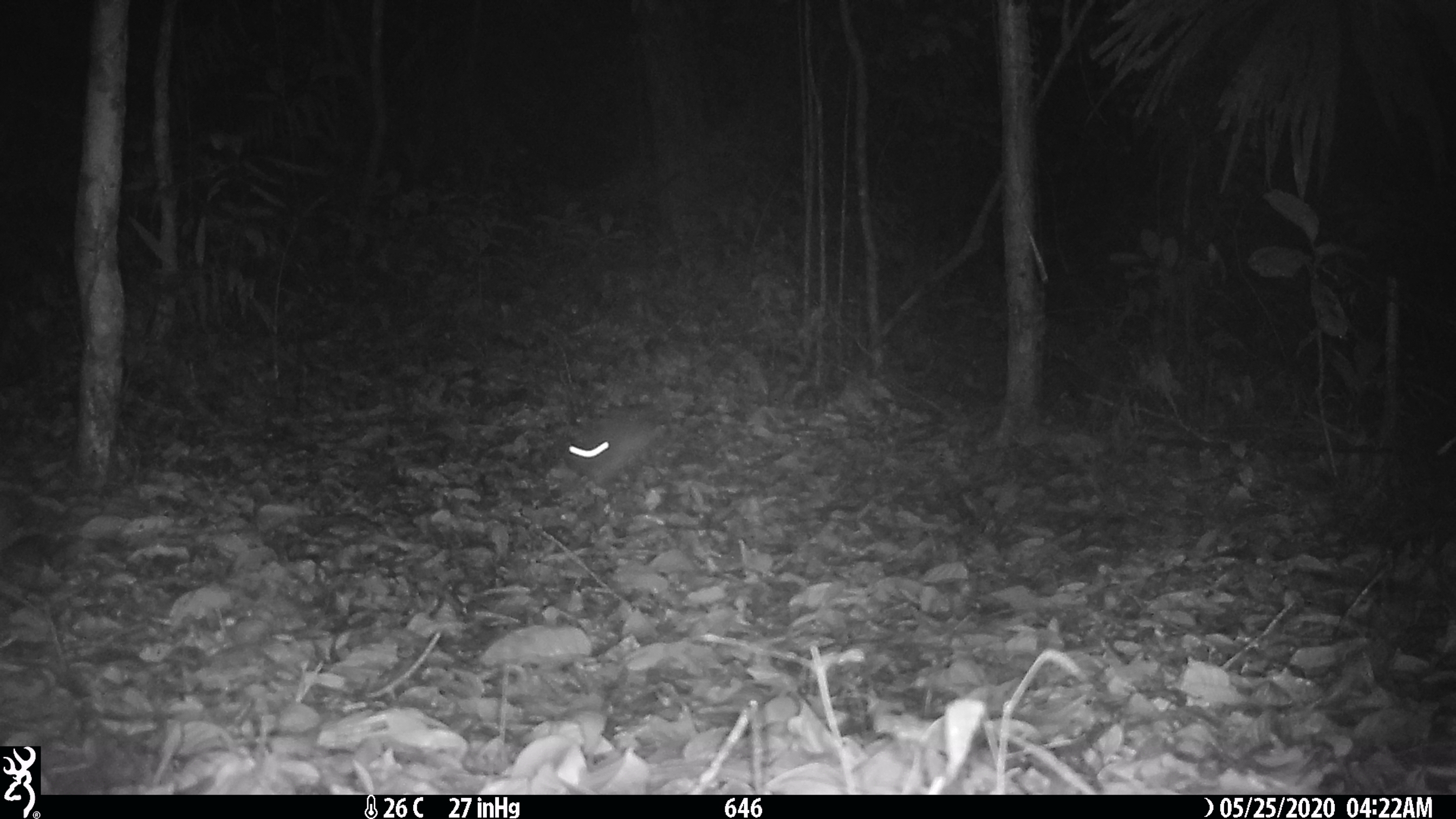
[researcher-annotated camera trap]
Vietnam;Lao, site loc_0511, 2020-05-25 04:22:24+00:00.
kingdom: Animalia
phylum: Chordata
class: Mammalia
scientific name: Mammalia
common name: mammal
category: unidentified small mammal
Unidentified small mammal (mammal) (Mammalia). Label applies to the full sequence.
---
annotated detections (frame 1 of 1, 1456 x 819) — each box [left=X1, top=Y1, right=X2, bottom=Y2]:
unidentified small mammal: [left=566, top=421, right=665, bottom=481]